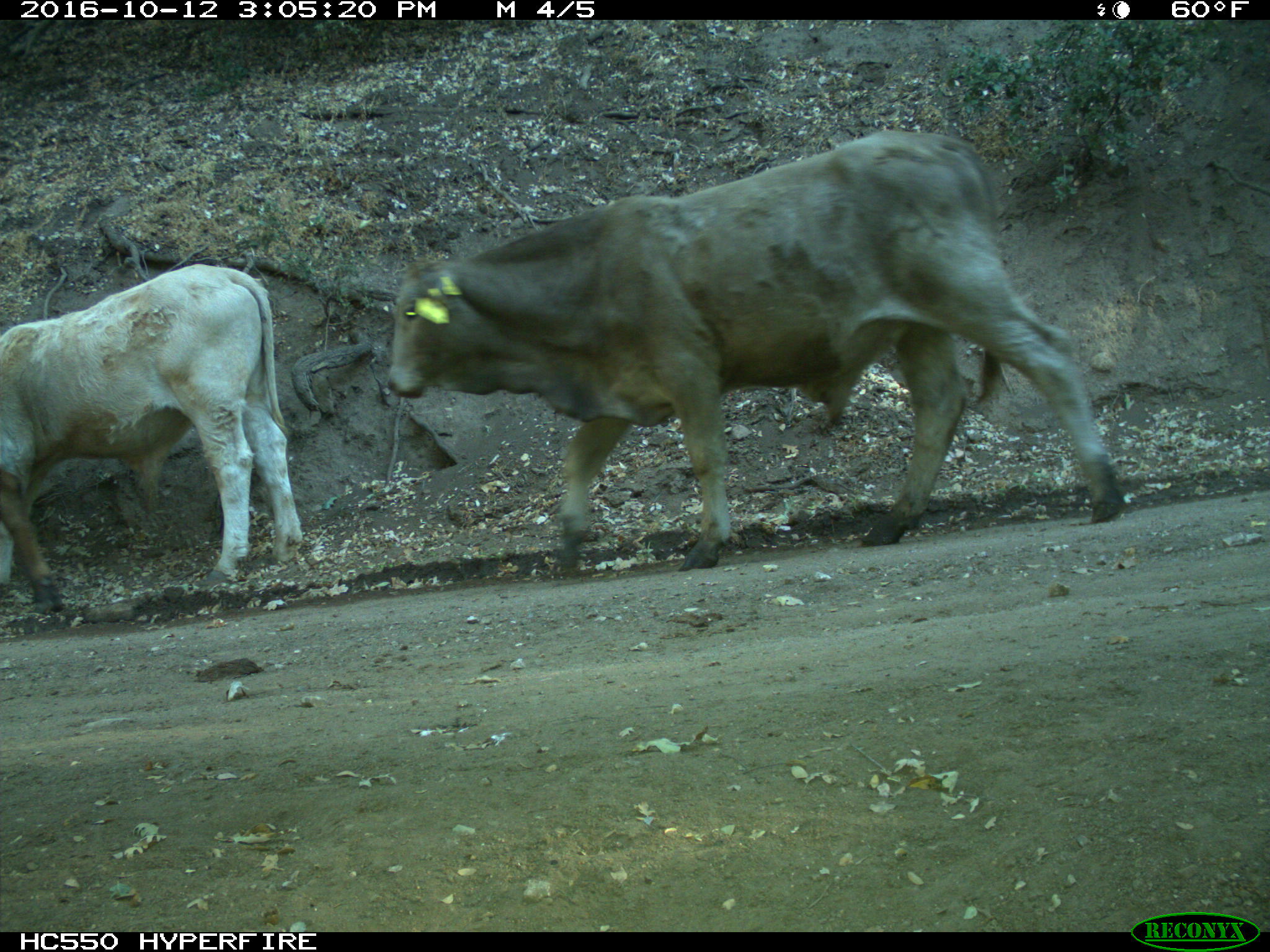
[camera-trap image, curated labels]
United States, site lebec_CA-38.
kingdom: Animalia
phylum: Chordata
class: Mammalia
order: Artiodactyla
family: Bovidae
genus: Bos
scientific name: Bos taurus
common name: domestic cow